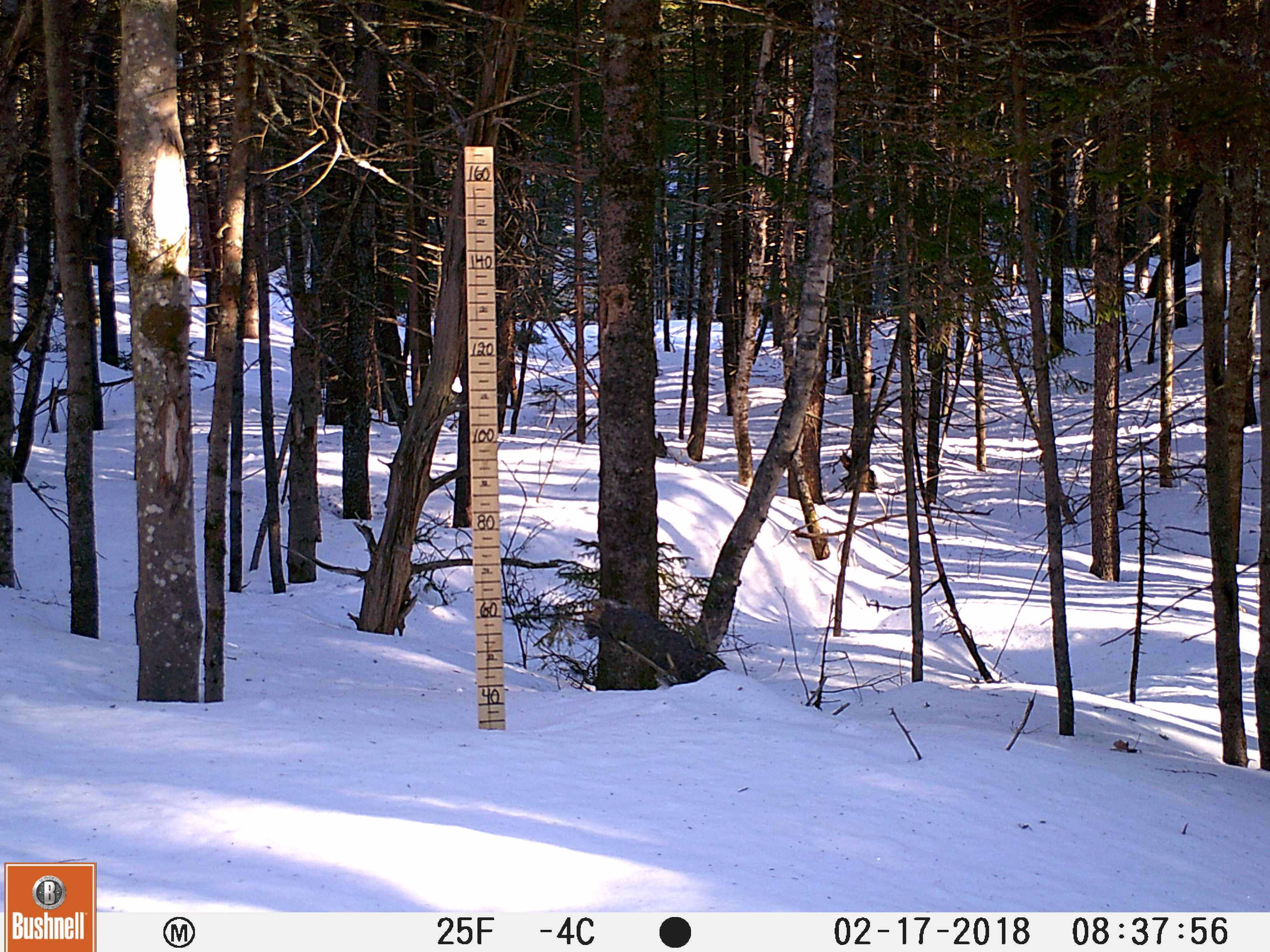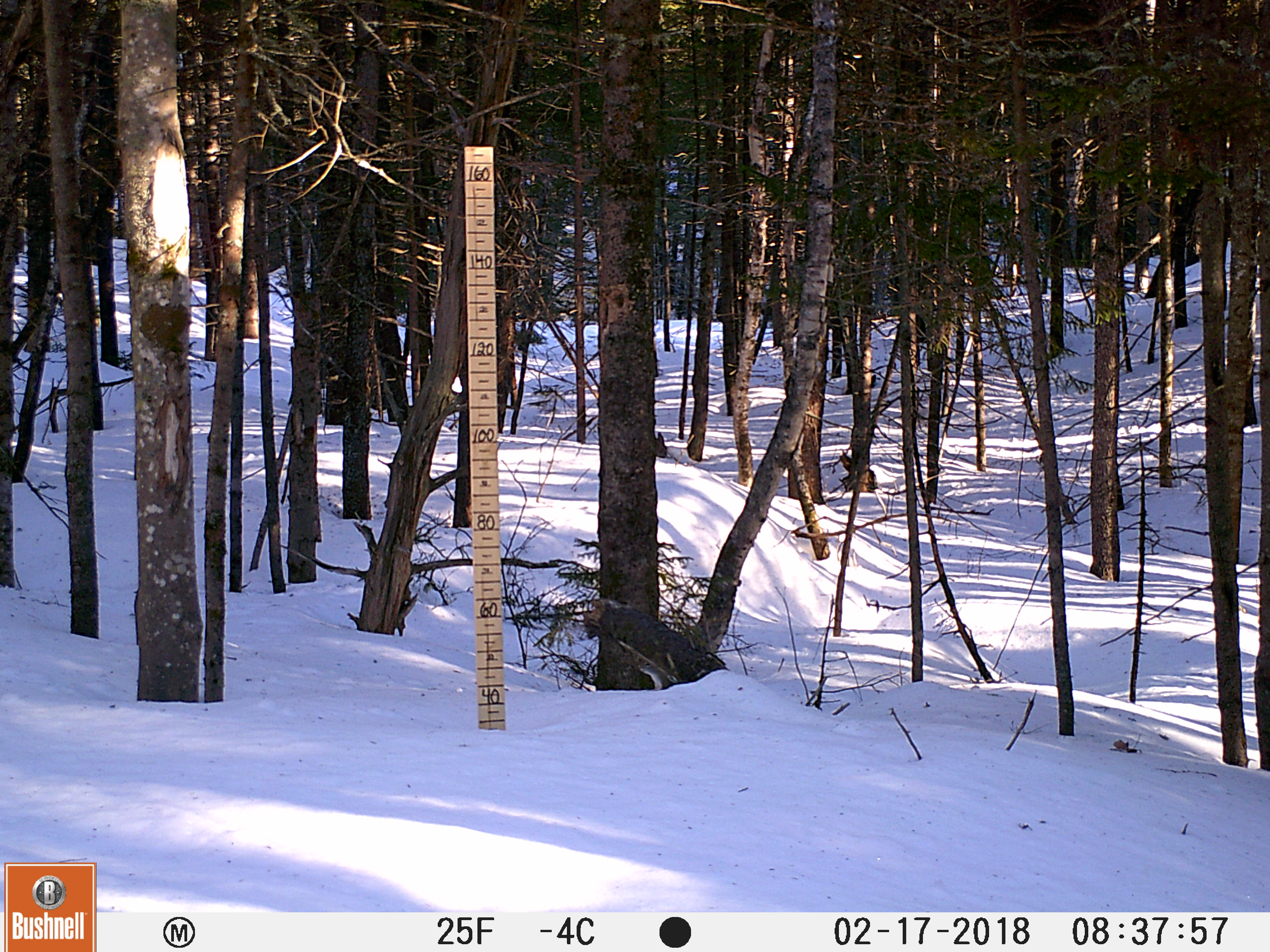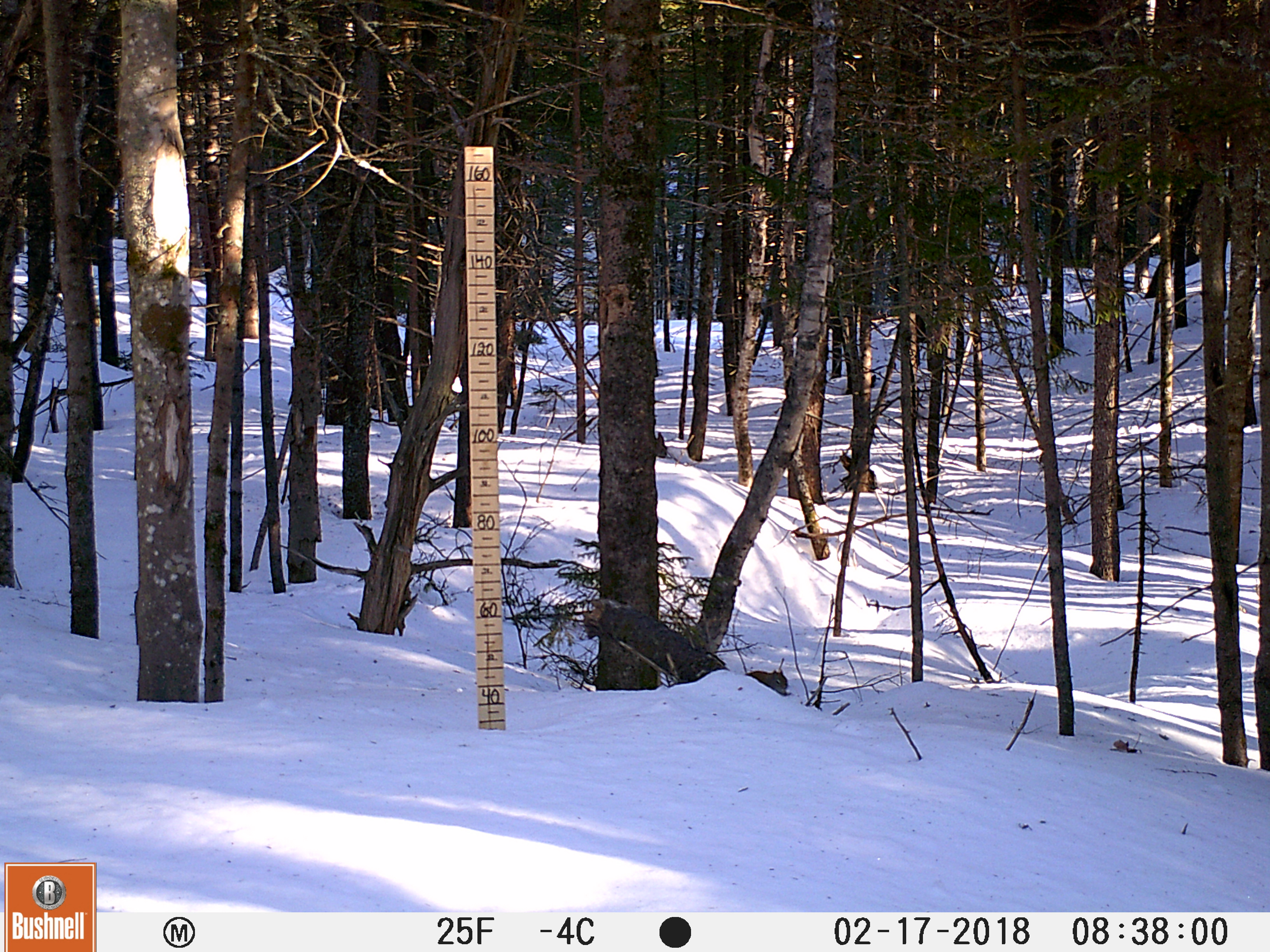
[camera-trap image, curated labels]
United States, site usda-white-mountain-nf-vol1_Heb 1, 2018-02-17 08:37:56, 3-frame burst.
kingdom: Animalia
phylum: Chordata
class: Mammalia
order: Rodentia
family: Sciuridae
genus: Tamiasciurus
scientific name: Tamiasciurus hudsonicus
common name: red squirrel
Red squirrel (Tamiasciurus hudsonicus).